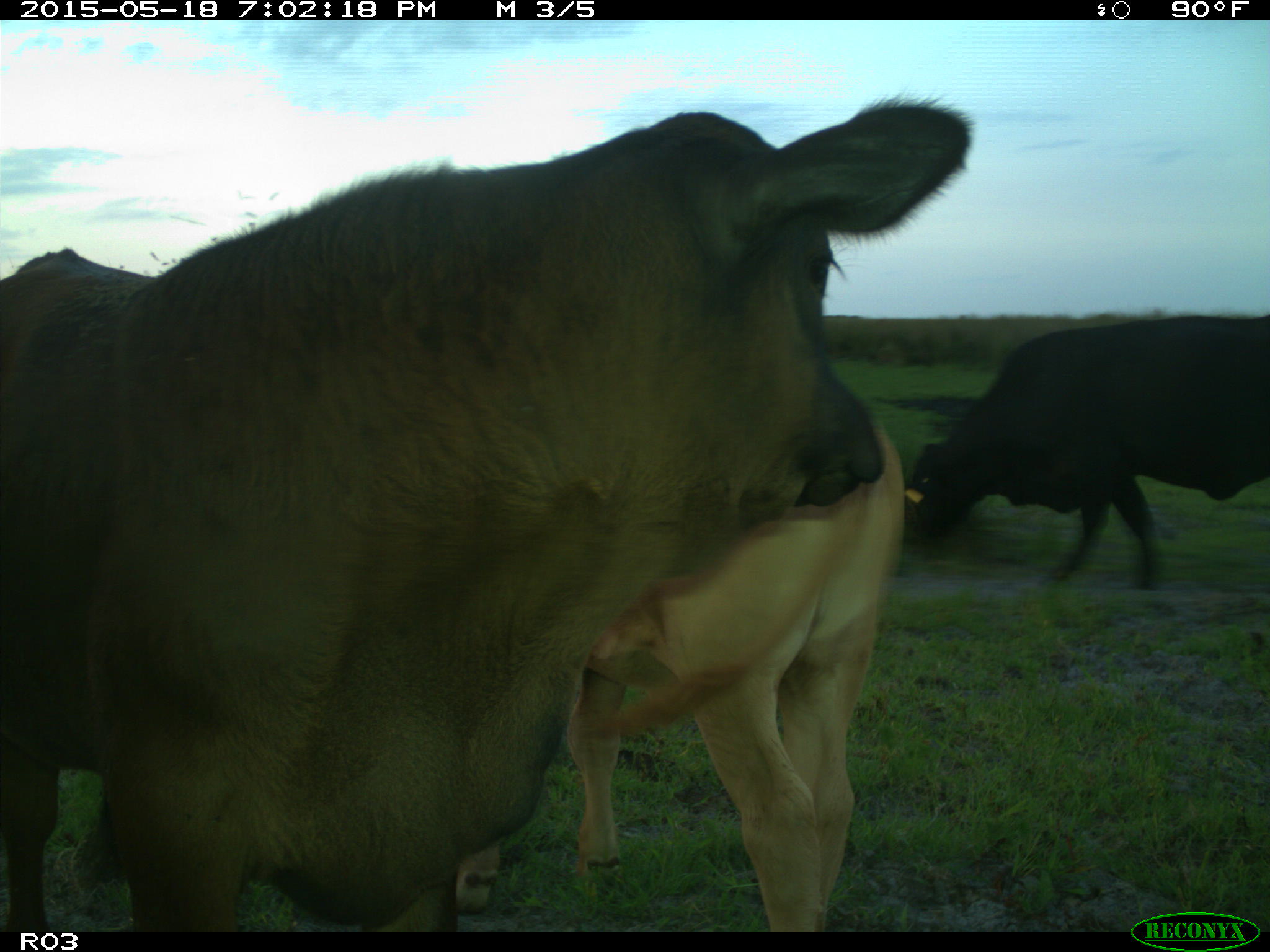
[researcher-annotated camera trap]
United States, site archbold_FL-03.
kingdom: Animalia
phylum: Chordata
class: Mammalia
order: Artiodactyla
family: Bovidae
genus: Bos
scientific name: Bos taurus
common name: domestic cow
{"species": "Bos taurus (domestic cow)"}